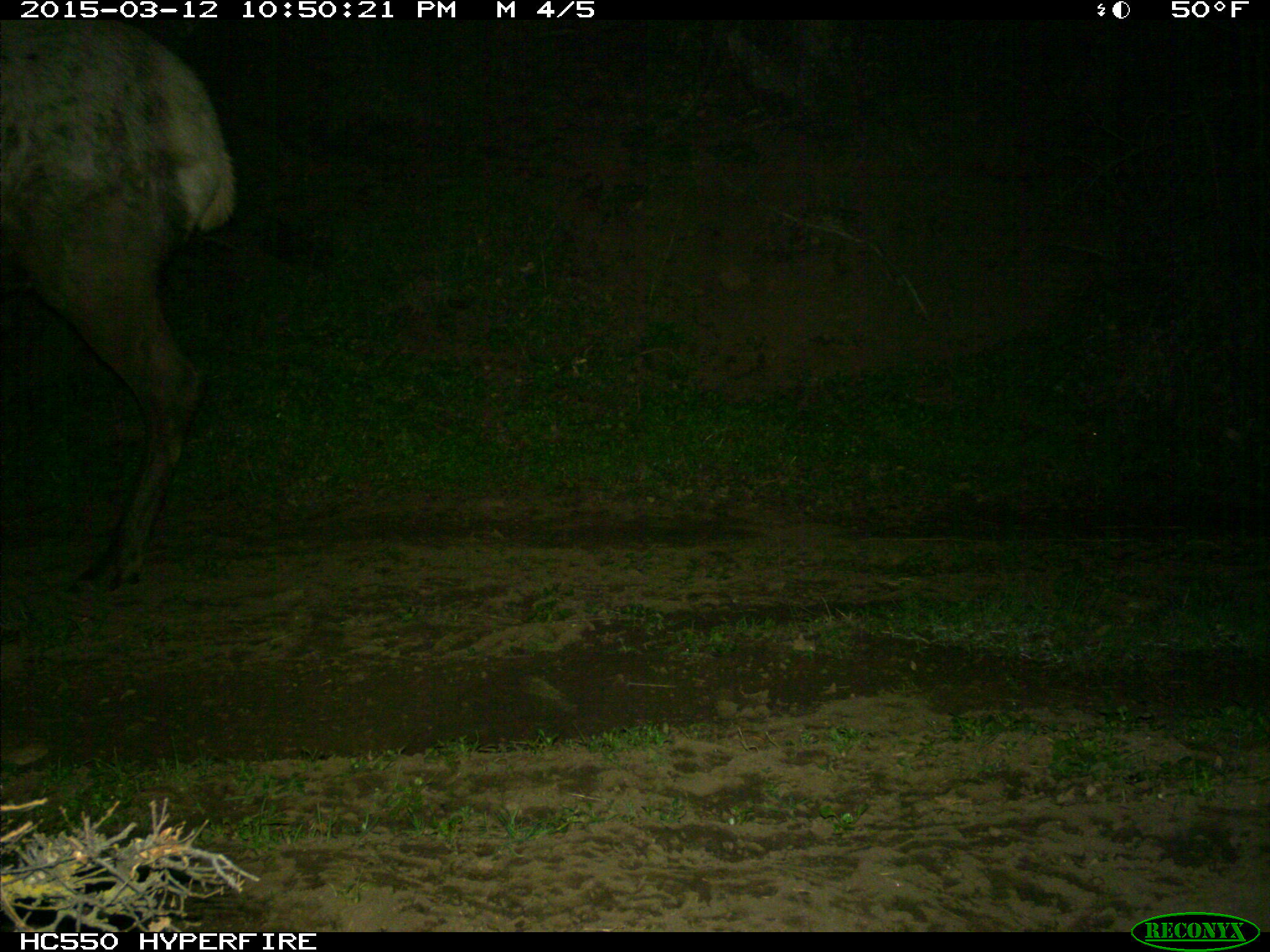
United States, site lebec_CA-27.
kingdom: Animalia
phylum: Chordata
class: Mammalia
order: Artiodactyla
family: Cervidae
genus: Cervus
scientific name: Cervus canadensis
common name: elk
Cervus canadensis (elk).